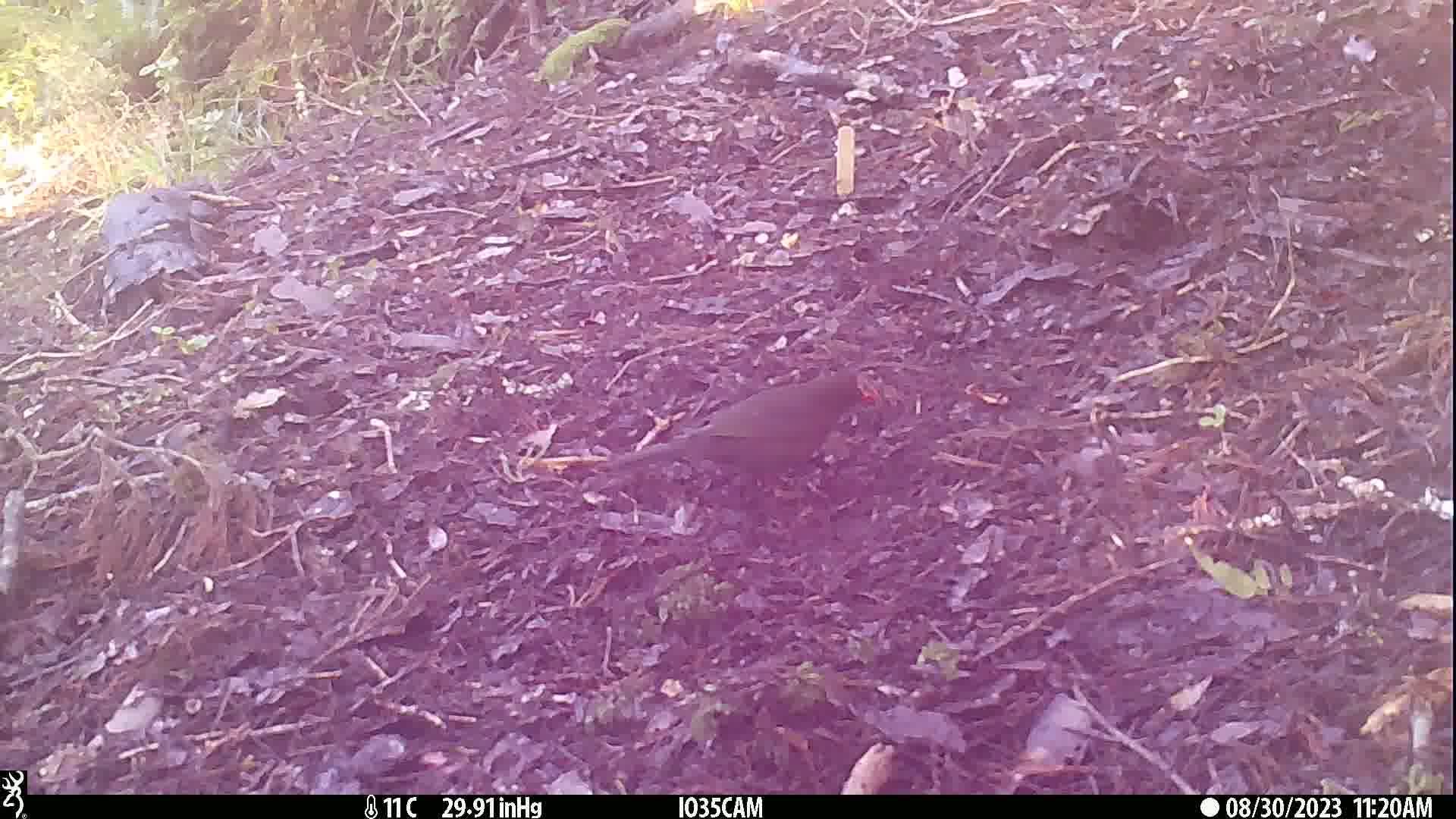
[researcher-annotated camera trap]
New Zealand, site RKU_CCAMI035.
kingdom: Animalia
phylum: Chordata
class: Aves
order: Passeriformes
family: Turdidae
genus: Turdus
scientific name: Turdus merula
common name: eurasian blackbird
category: blackbird